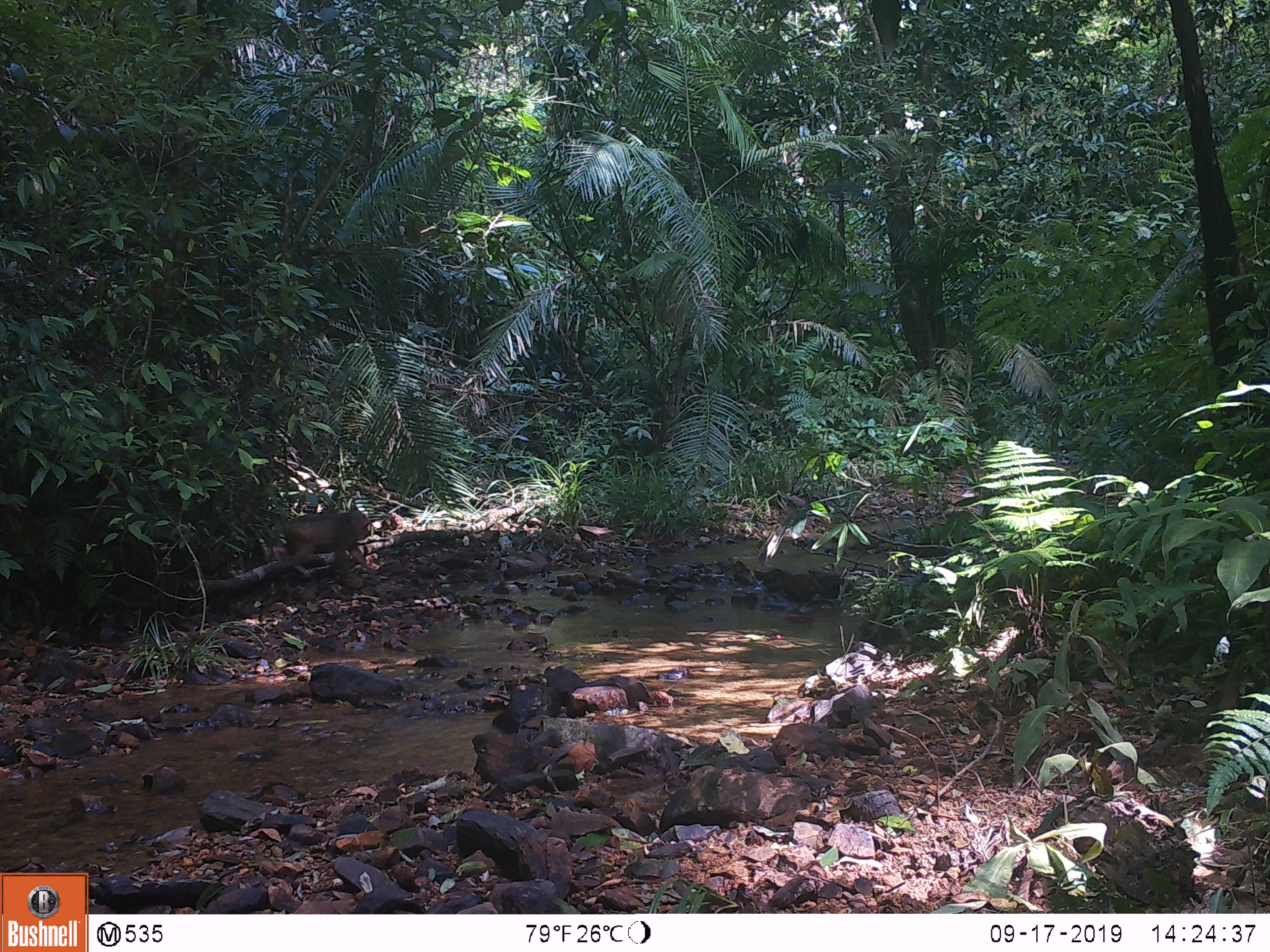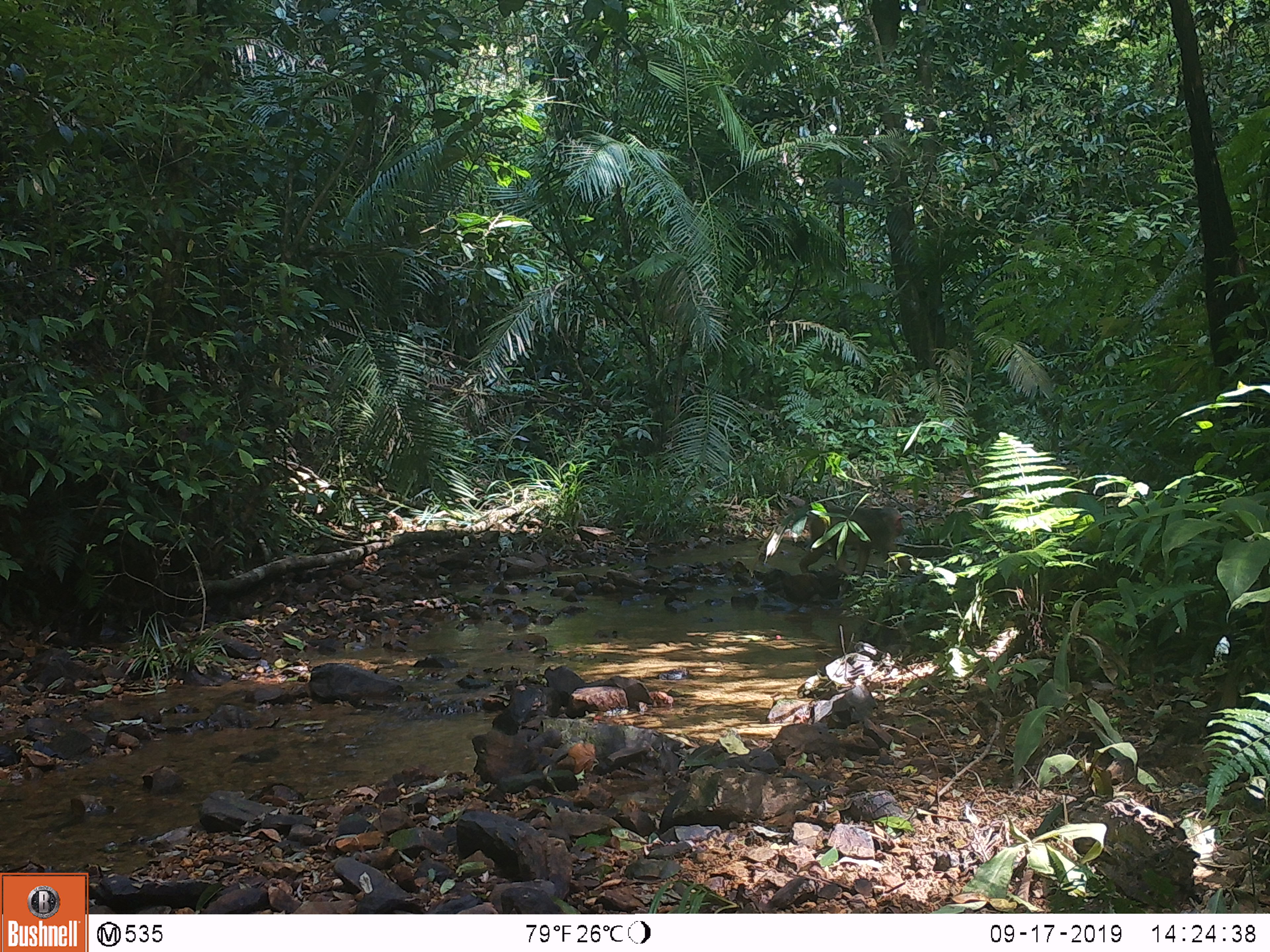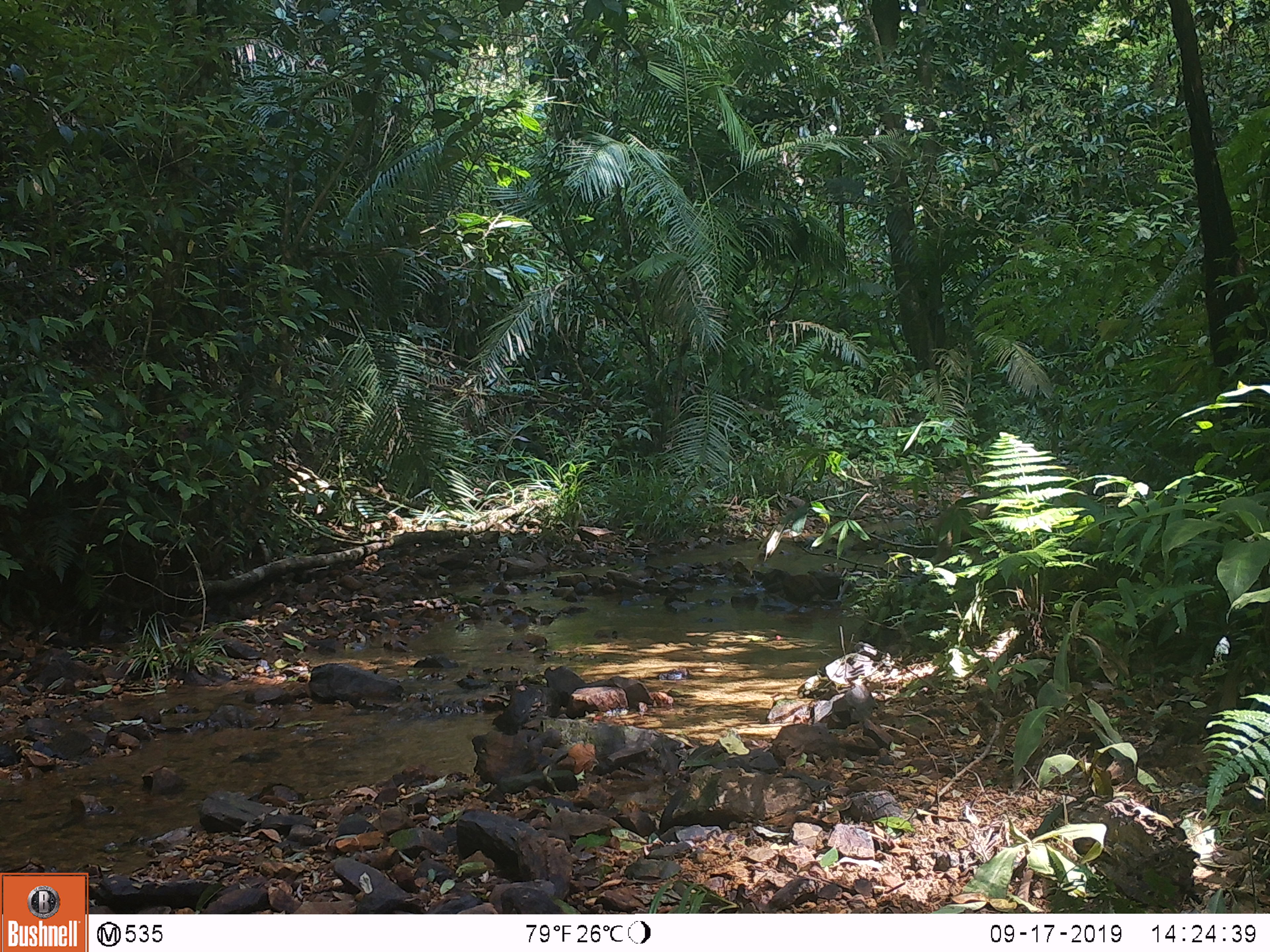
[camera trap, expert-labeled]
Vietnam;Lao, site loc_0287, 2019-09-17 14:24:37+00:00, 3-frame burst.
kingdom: Animalia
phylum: Chordata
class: Mammalia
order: Primates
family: Cercopithecidae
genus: Macaca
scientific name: Macaca arctoides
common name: stump-tailed macaque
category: stump tailed macaque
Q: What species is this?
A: Stump tailed macaque (stump-tailed macaque) (Macaca arctoides).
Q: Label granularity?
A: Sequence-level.